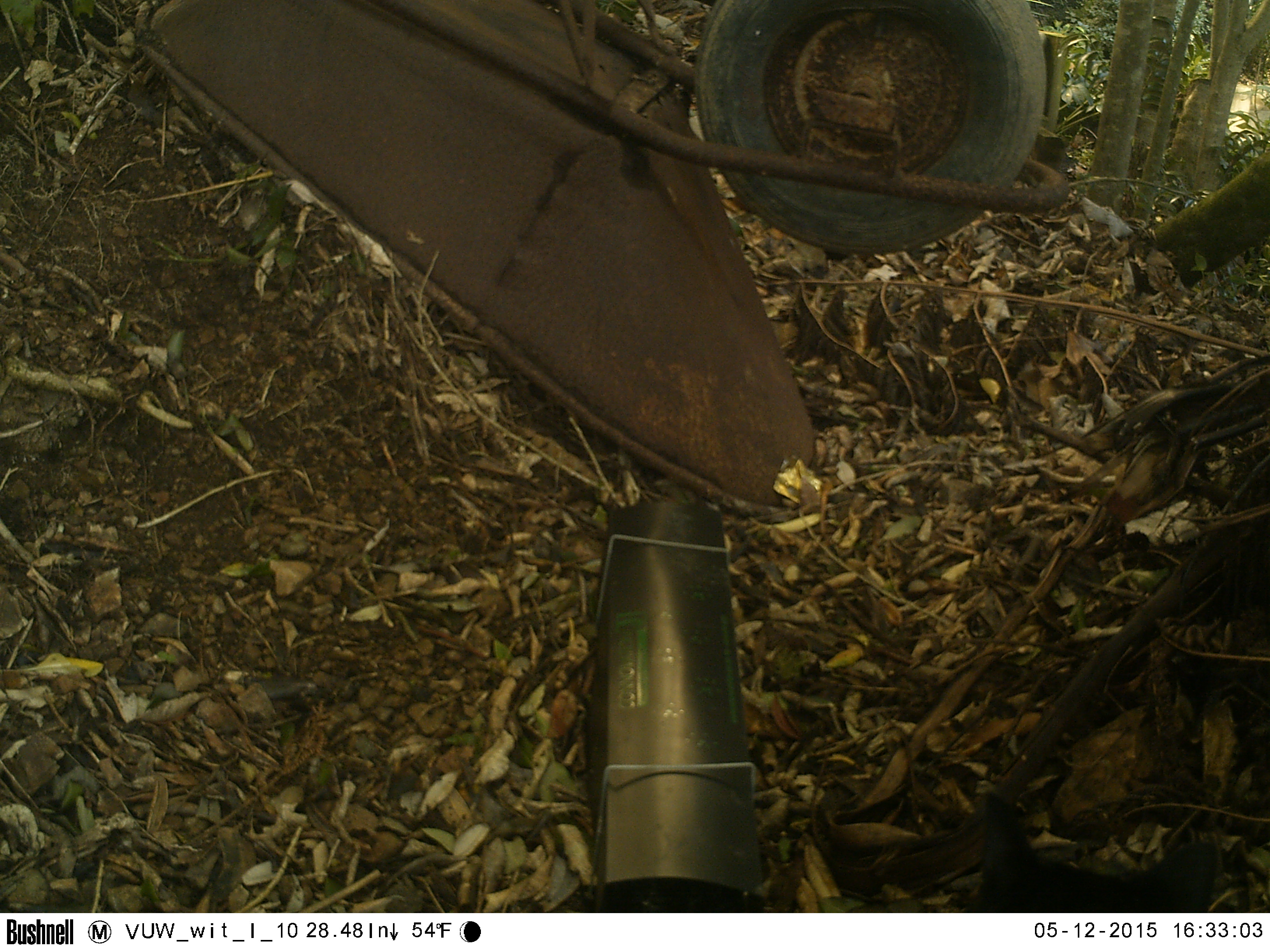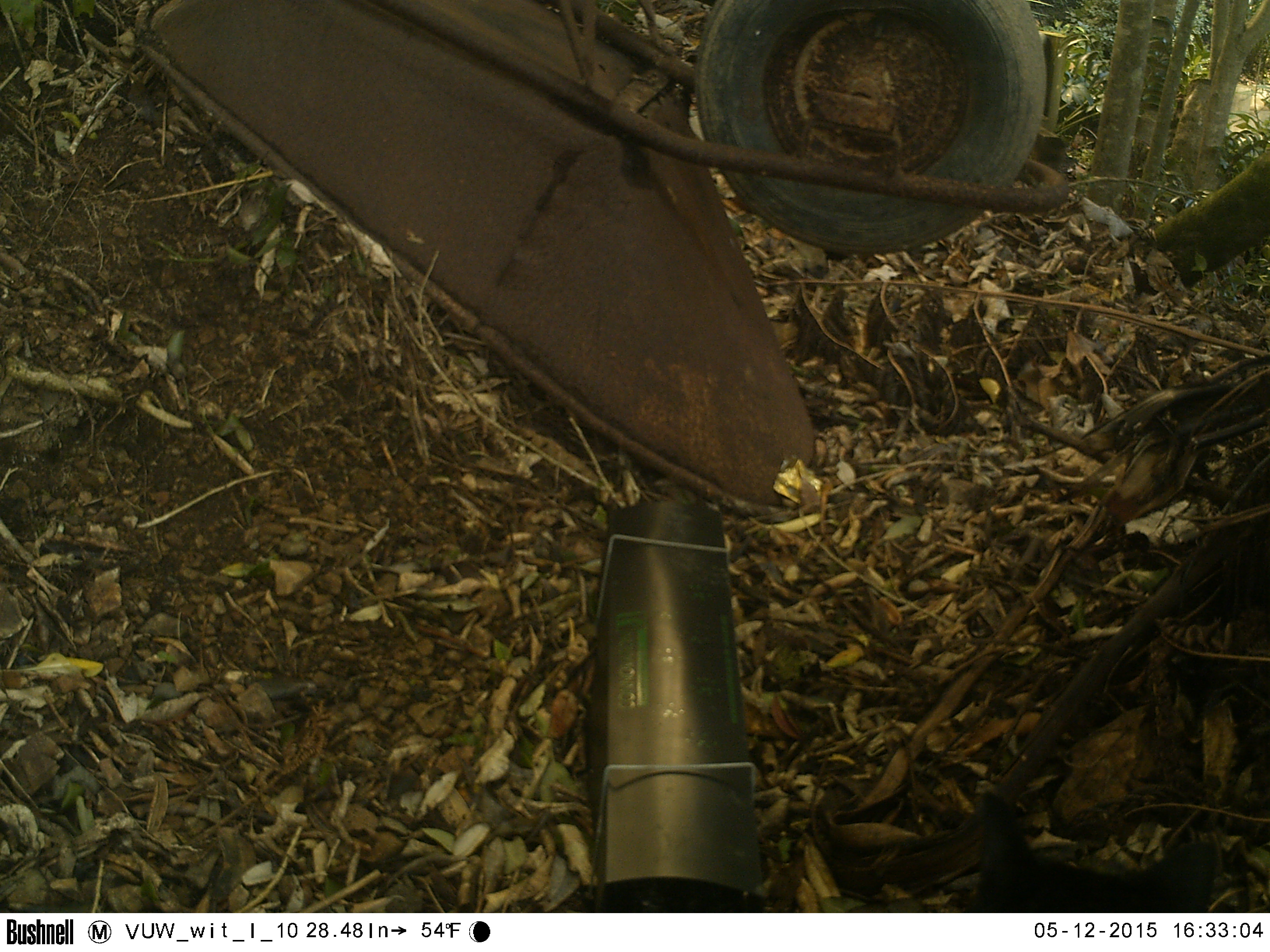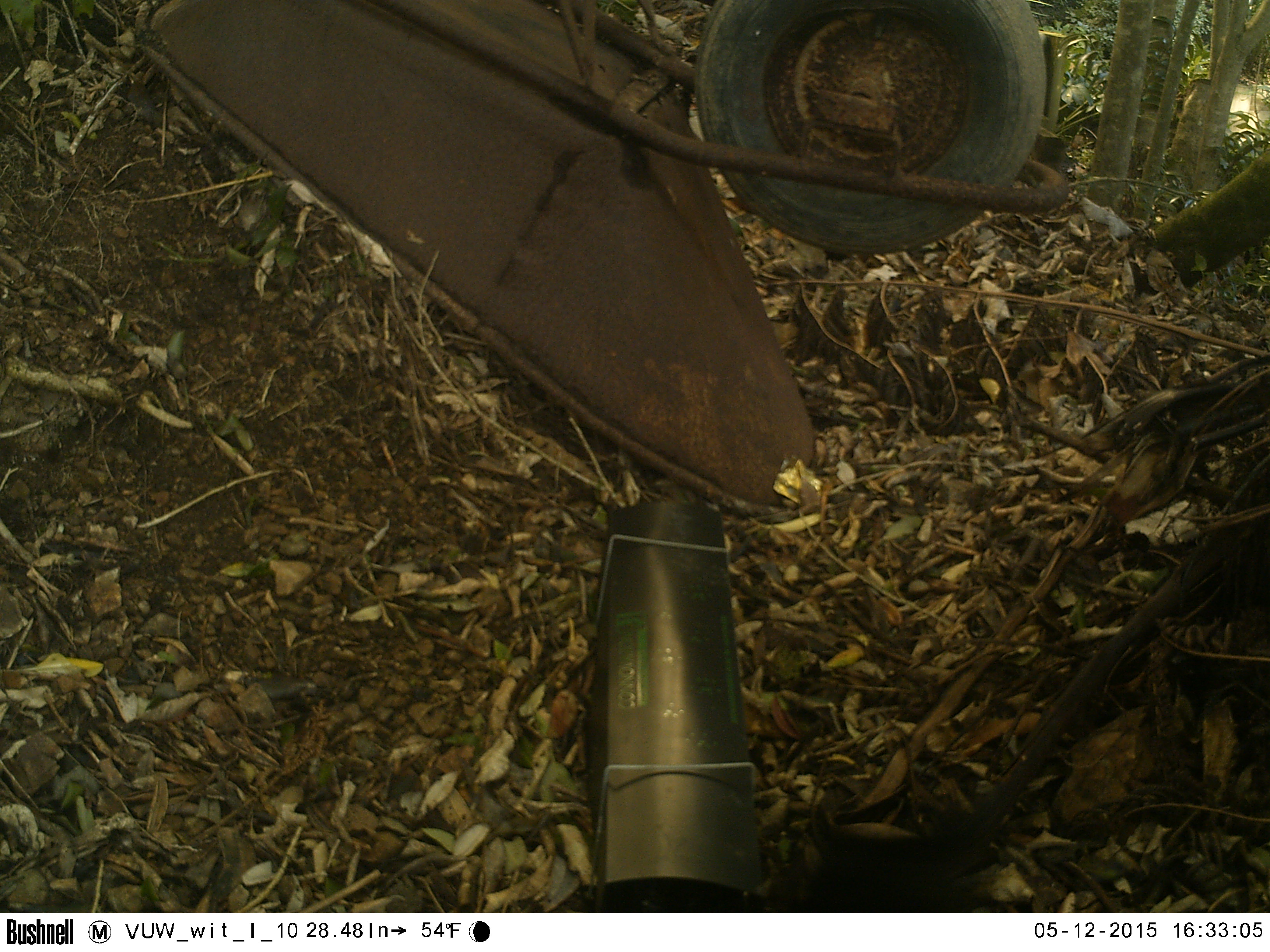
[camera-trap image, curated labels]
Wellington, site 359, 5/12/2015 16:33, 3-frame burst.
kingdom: Animalia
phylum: Chordata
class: Mammalia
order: Carnivora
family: Felidae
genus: Felis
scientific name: Felis catus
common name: cat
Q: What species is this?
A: Cat (Felis catus).